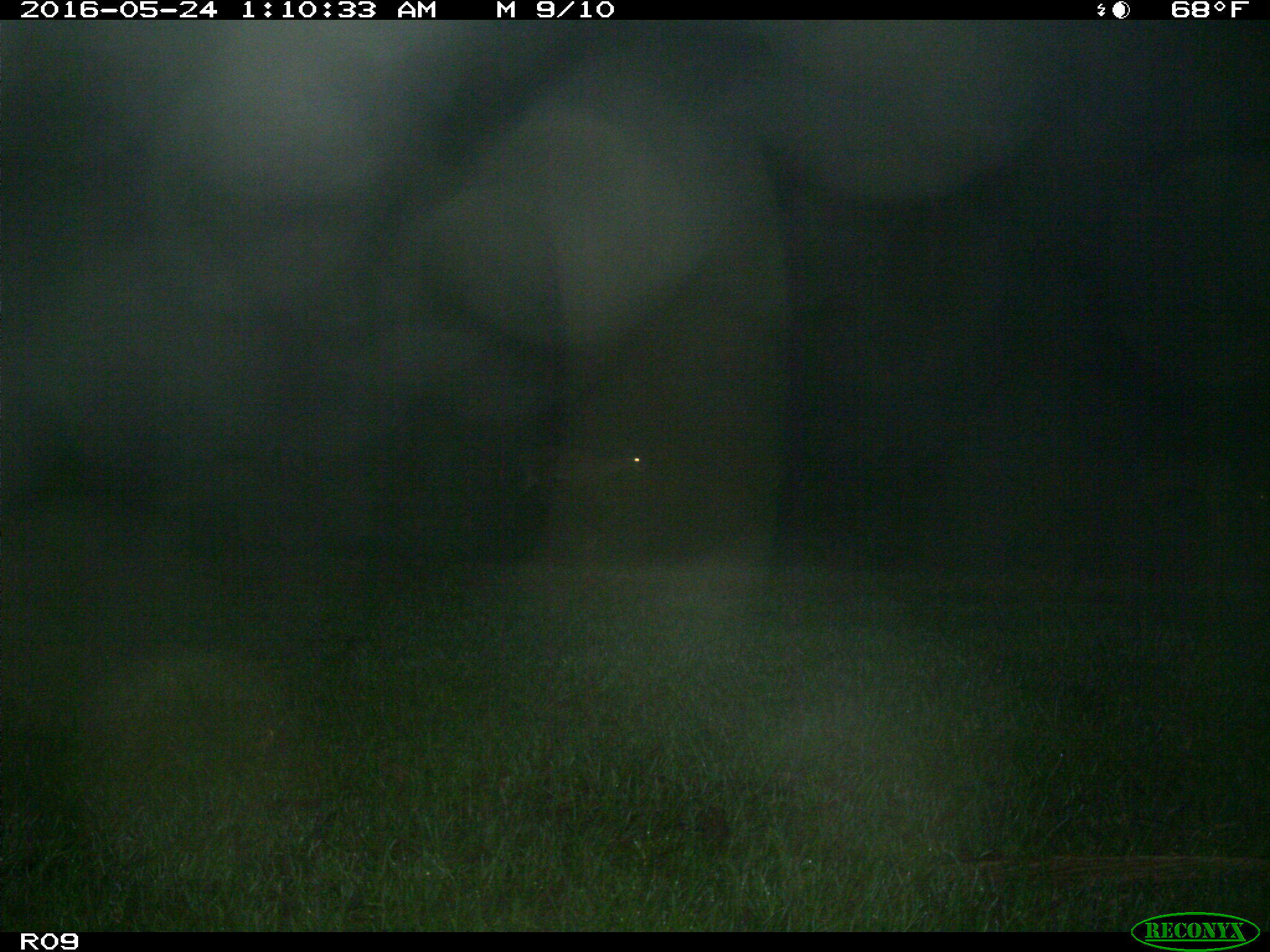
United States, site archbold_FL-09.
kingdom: Animalia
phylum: Chordata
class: Mammalia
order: Artiodactyla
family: Cervidae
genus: Odocoileus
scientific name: Odocoileus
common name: deer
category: unidentified deer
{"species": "unidentified deer (deer) (Odocoileus)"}